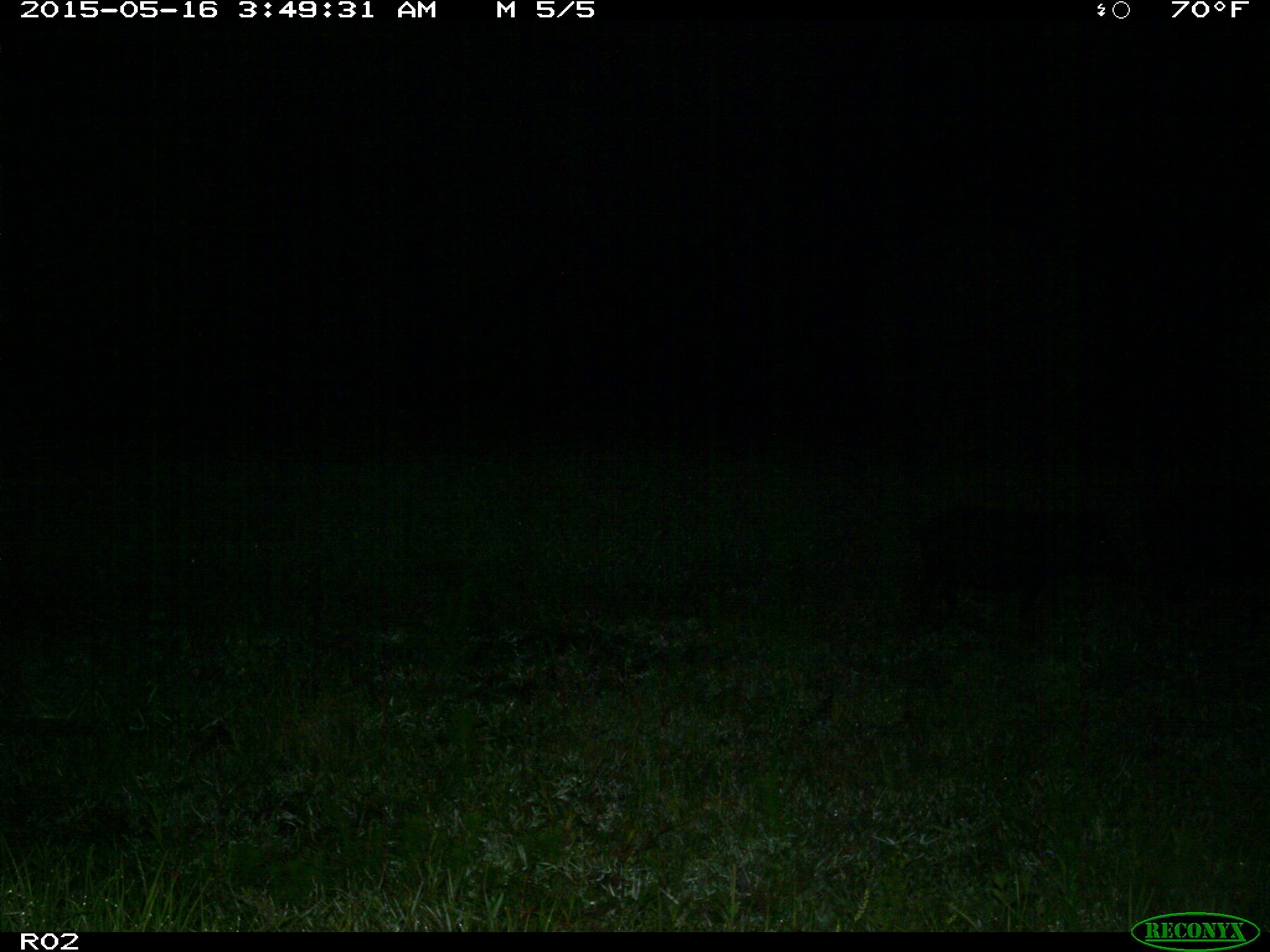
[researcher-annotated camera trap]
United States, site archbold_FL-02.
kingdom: Animalia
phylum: Chordata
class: Mammalia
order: Artiodactyla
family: Suidae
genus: Sus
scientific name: Sus scrofa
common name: wild boar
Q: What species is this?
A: Sus scrofa (wild boar).